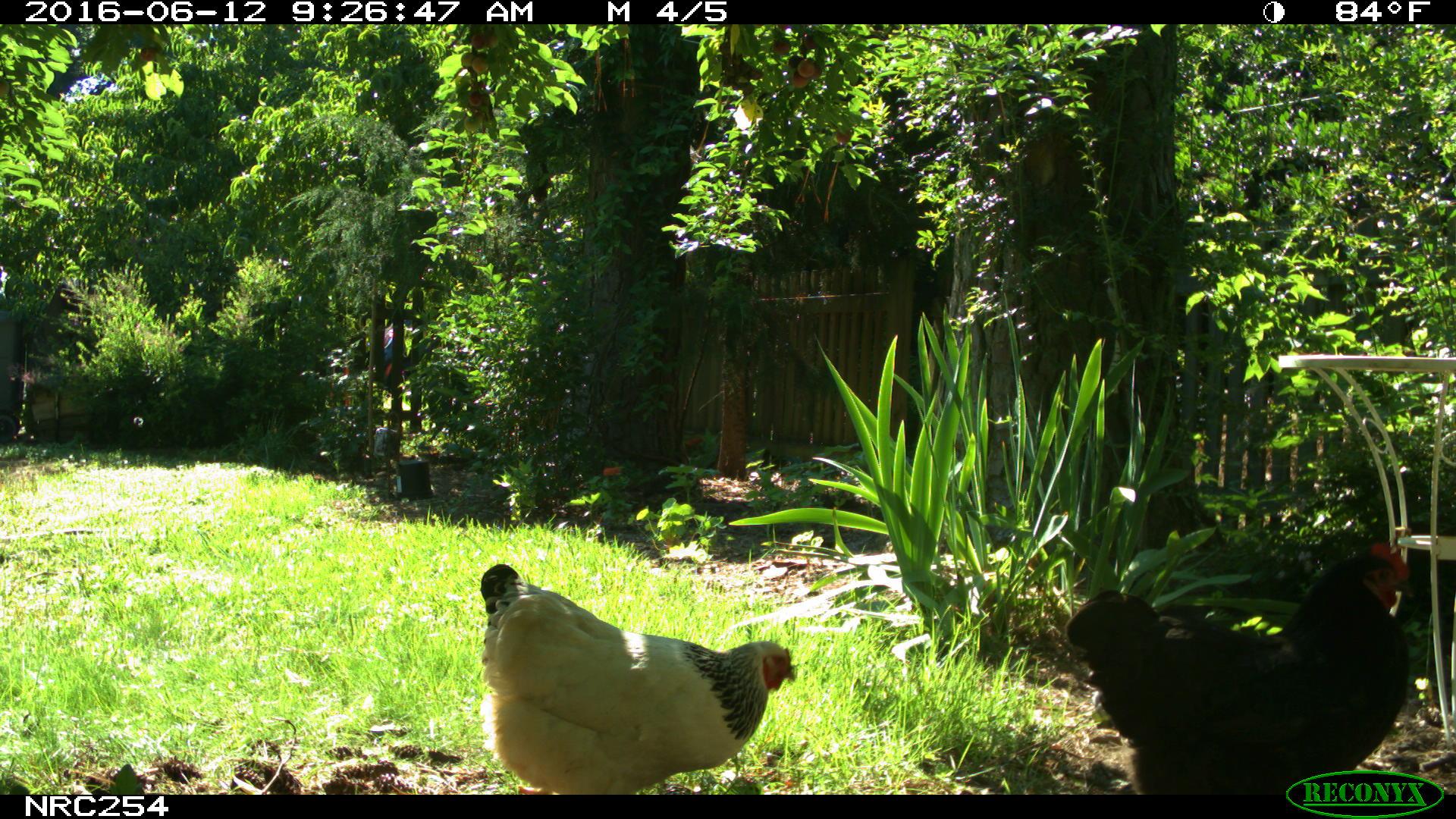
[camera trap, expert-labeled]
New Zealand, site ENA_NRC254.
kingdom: Animalia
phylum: Chordata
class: Aves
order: Galliformes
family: Phasianidae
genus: Gallus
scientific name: Gallus gallus domesticus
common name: chicken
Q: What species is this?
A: Chicken (Gallus gallus domesticus).